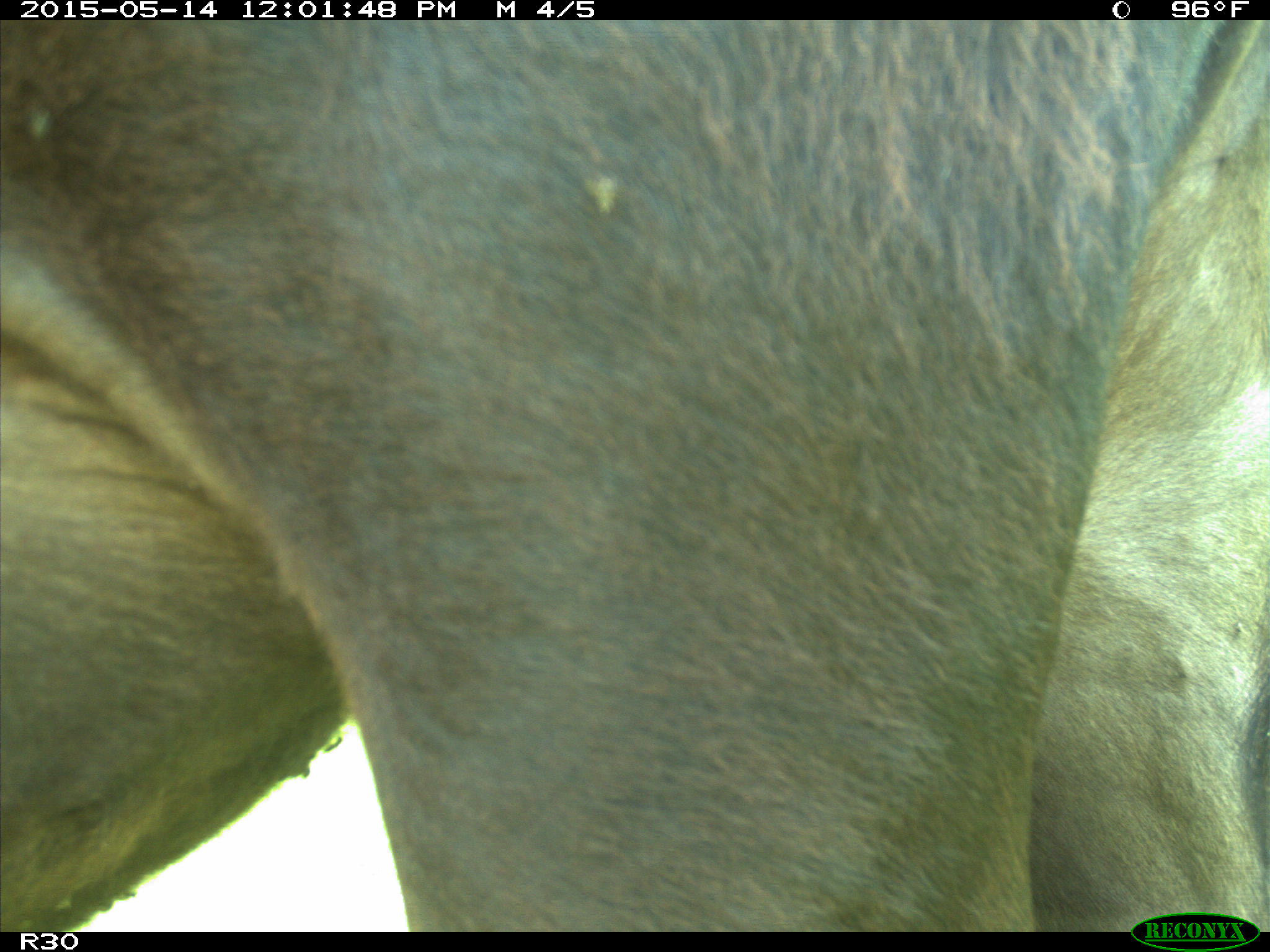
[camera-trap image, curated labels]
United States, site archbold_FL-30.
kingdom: Animalia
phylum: Chordata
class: Mammalia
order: Artiodactyla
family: Bovidae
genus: Bos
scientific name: Bos taurus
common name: domestic cow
Bos taurus (domestic cow).